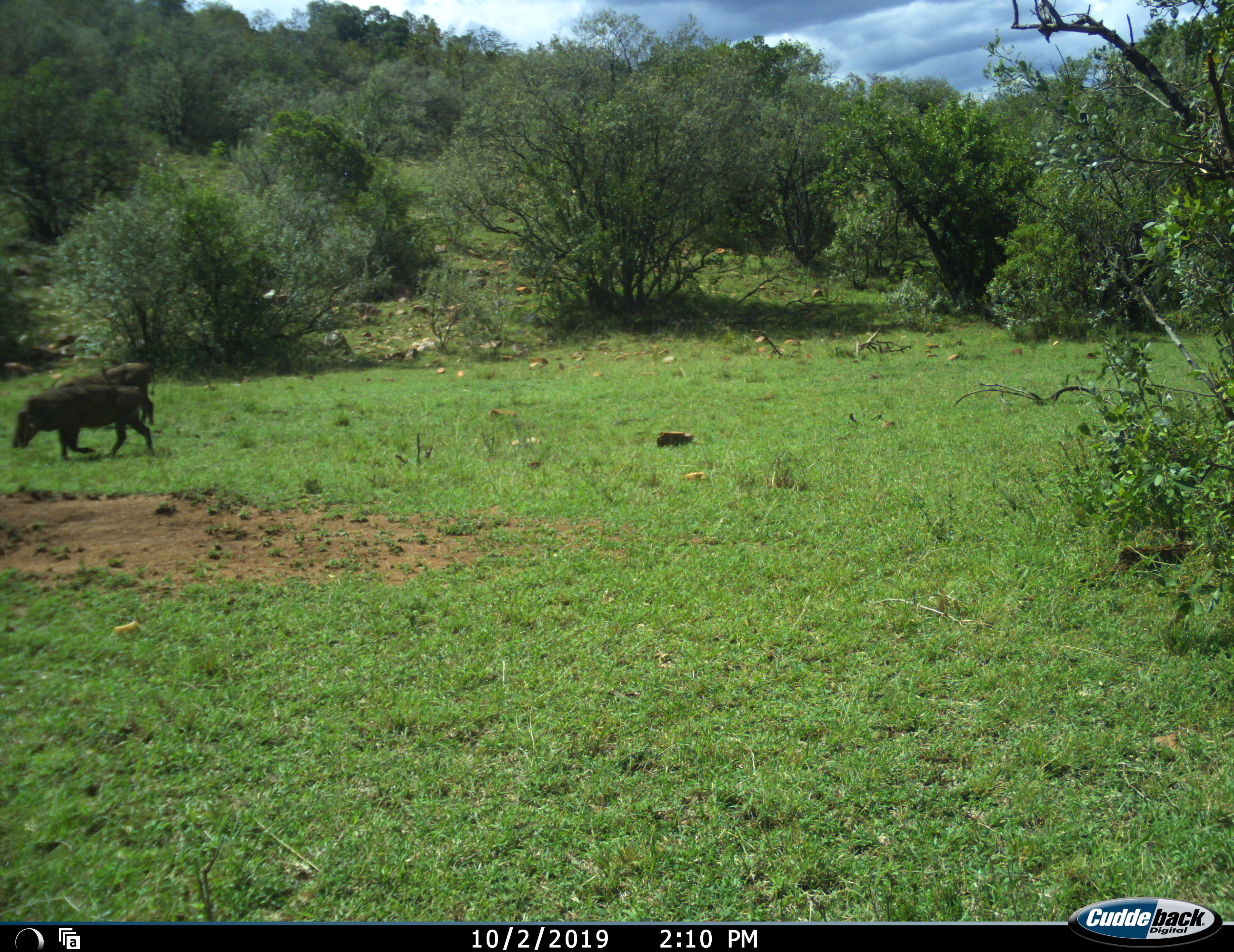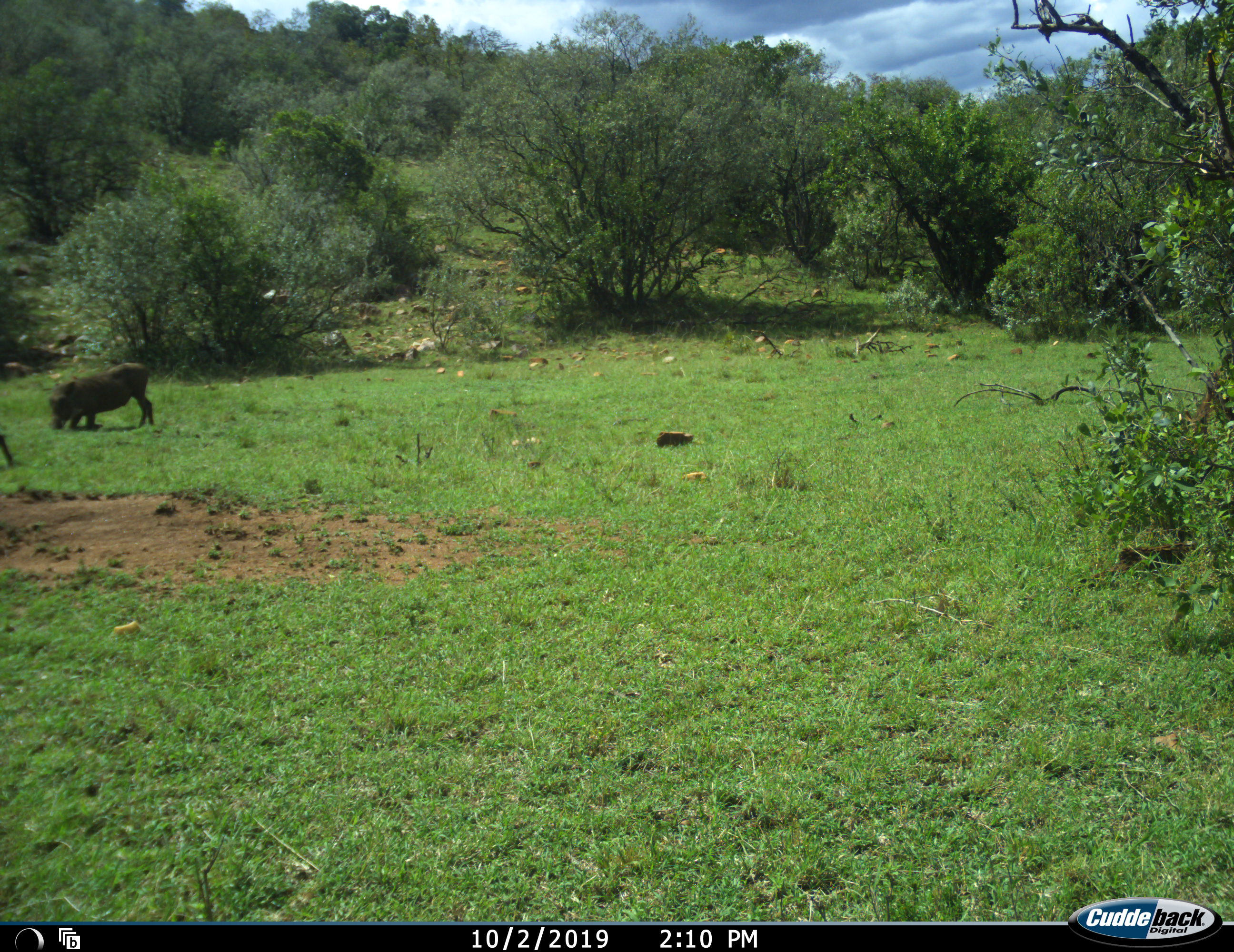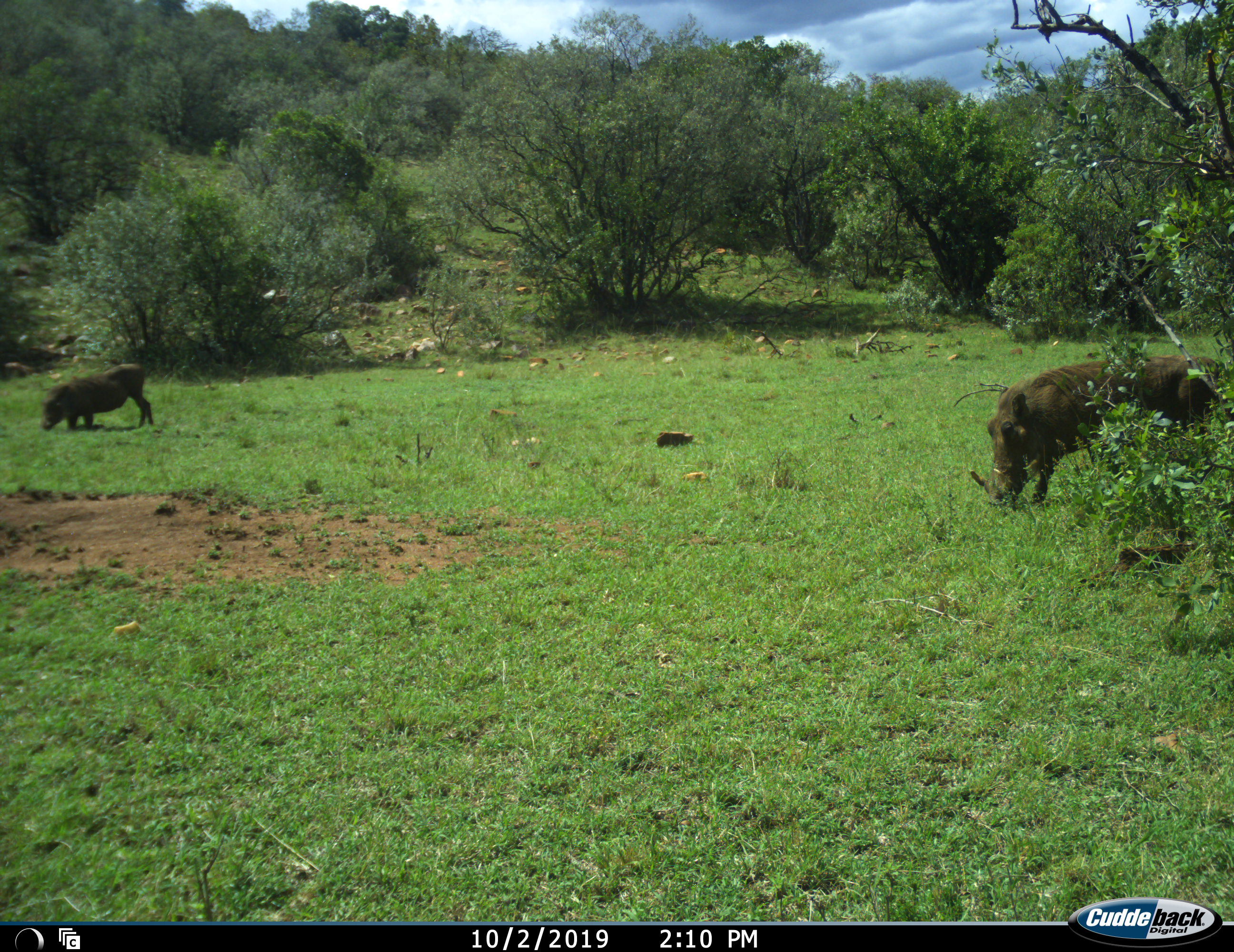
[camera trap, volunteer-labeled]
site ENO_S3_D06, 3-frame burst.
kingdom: Animalia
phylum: Chordata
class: Mammalia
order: Artiodactyla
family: Suidae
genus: Phacochoerus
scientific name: Phacochoerus africanus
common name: warthog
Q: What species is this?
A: Warthog (Phacochoerus africanus).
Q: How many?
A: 3.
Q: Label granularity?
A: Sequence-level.